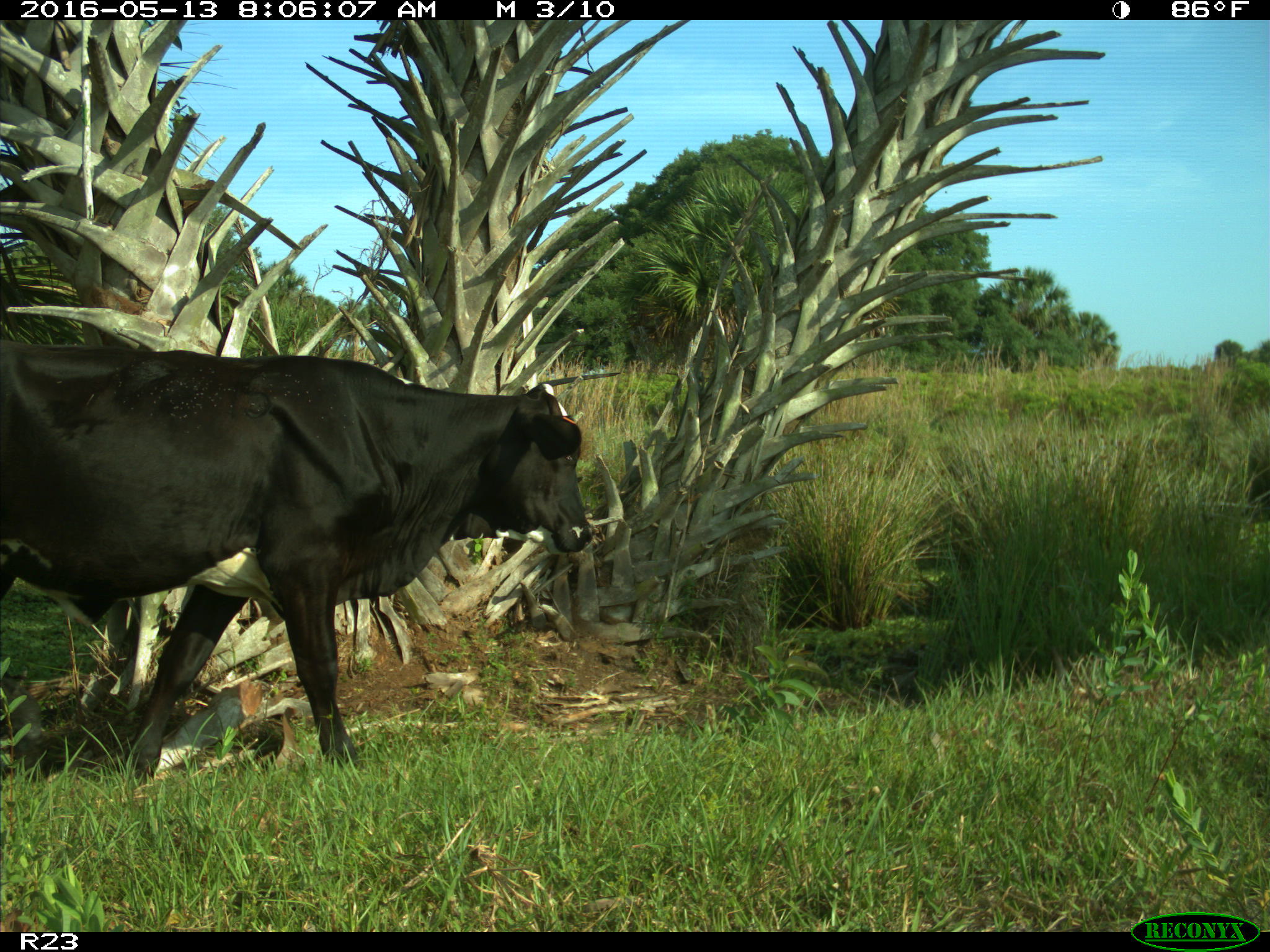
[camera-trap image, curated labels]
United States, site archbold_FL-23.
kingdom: Animalia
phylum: Chordata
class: Mammalia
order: Artiodactyla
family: Bovidae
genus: Bos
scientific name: Bos taurus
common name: domestic cow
Bos taurus (domestic cow).